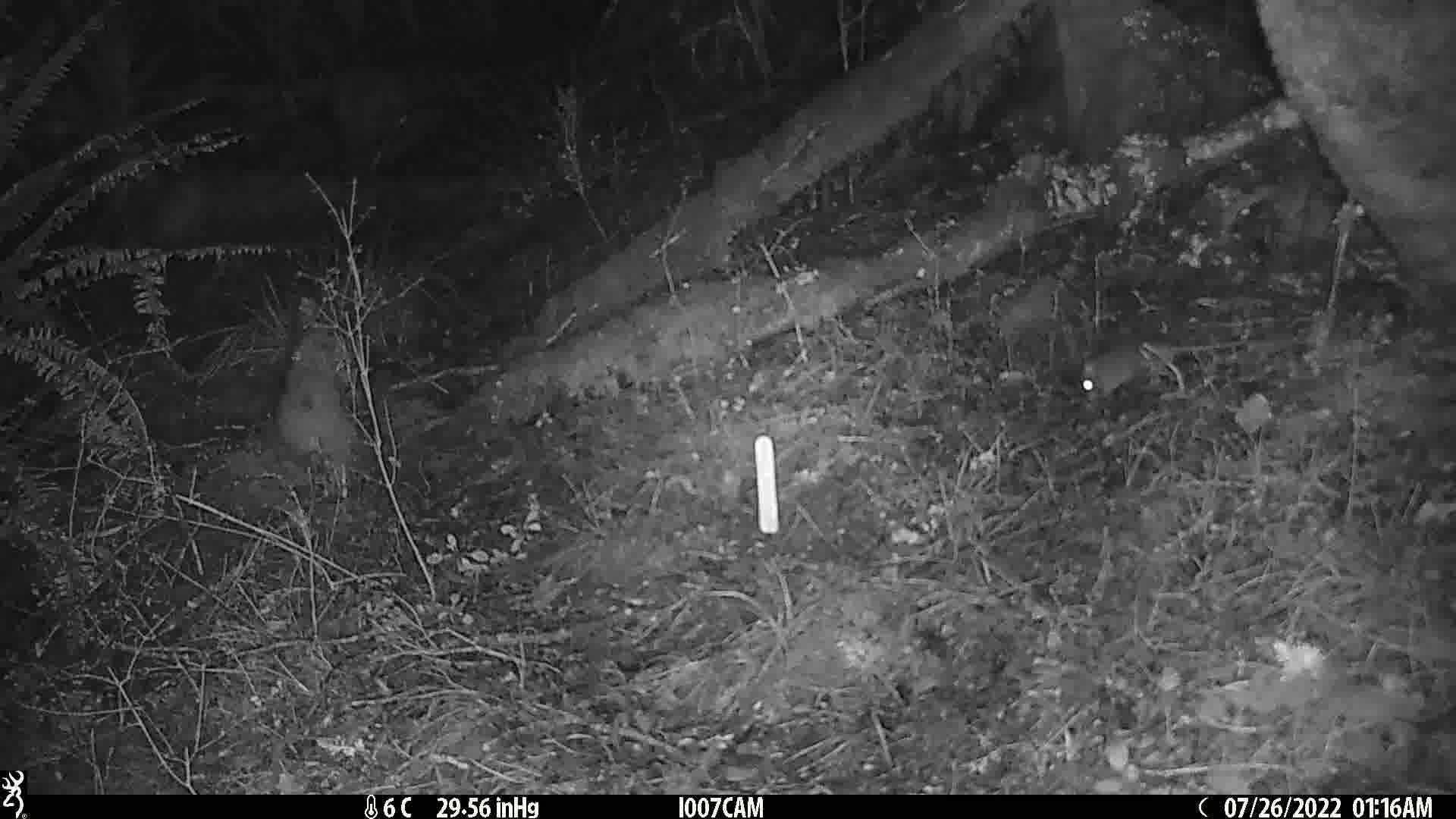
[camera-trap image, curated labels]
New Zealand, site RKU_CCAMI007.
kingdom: Animalia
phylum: Chordata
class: Mammalia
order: Rodentia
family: Muridae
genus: Rattus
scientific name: Rattus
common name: rat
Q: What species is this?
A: Rat (Rattus).